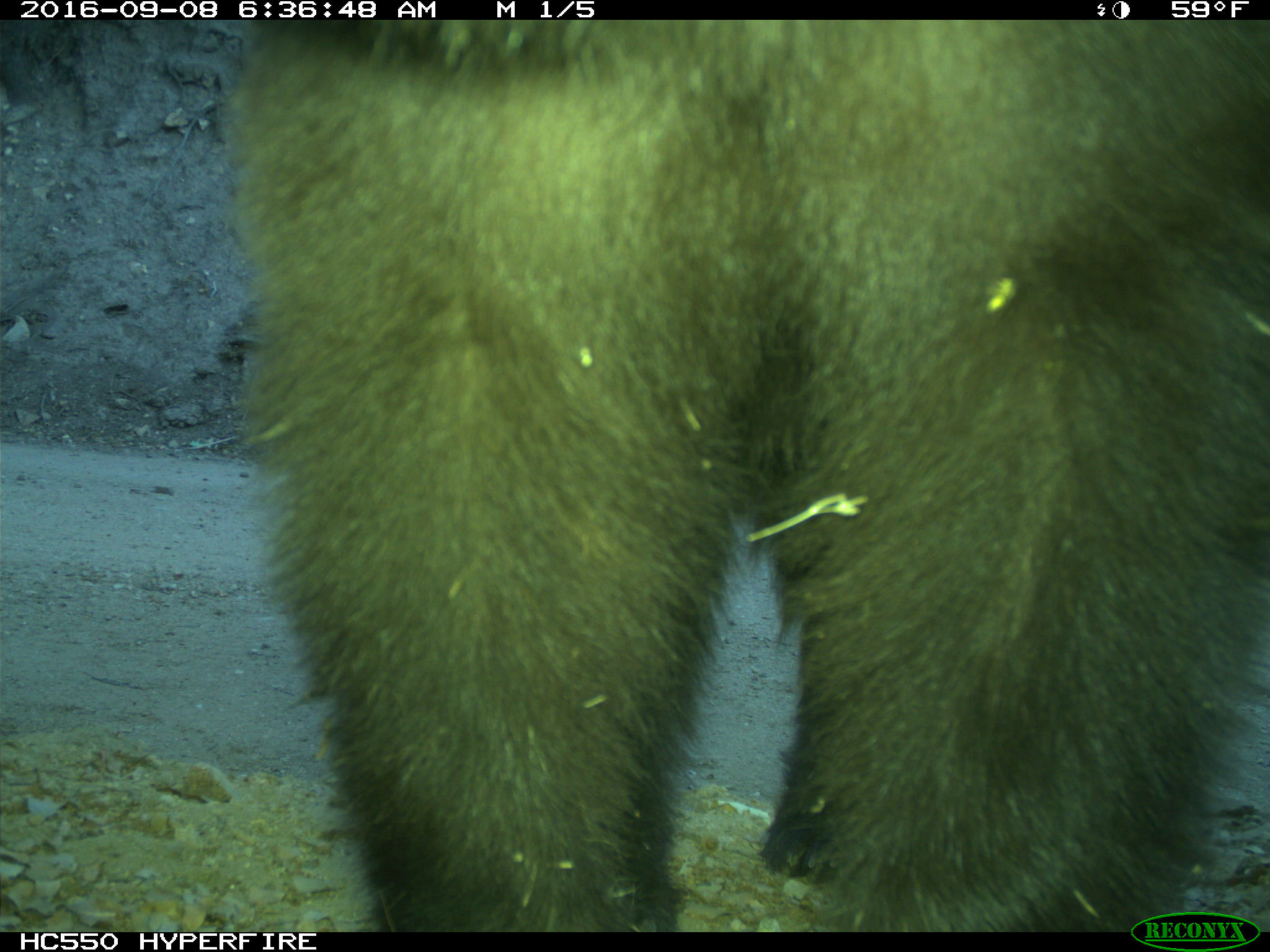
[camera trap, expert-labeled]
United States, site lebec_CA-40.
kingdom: Animalia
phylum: Chordata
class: Mammalia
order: Carnivora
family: Ursidae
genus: Ursus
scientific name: Ursus americanus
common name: american black bear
Ursus americanus (american black bear).